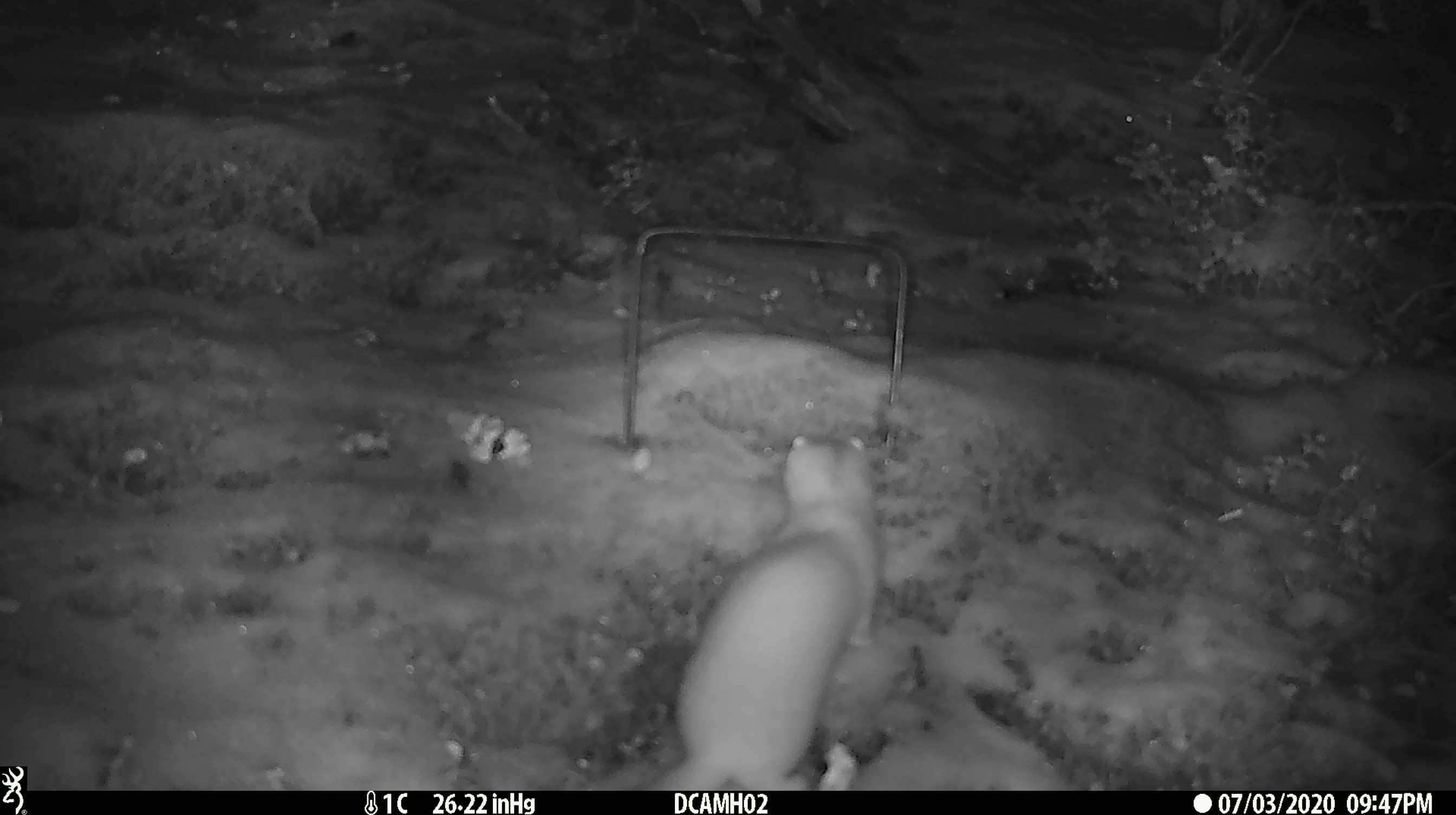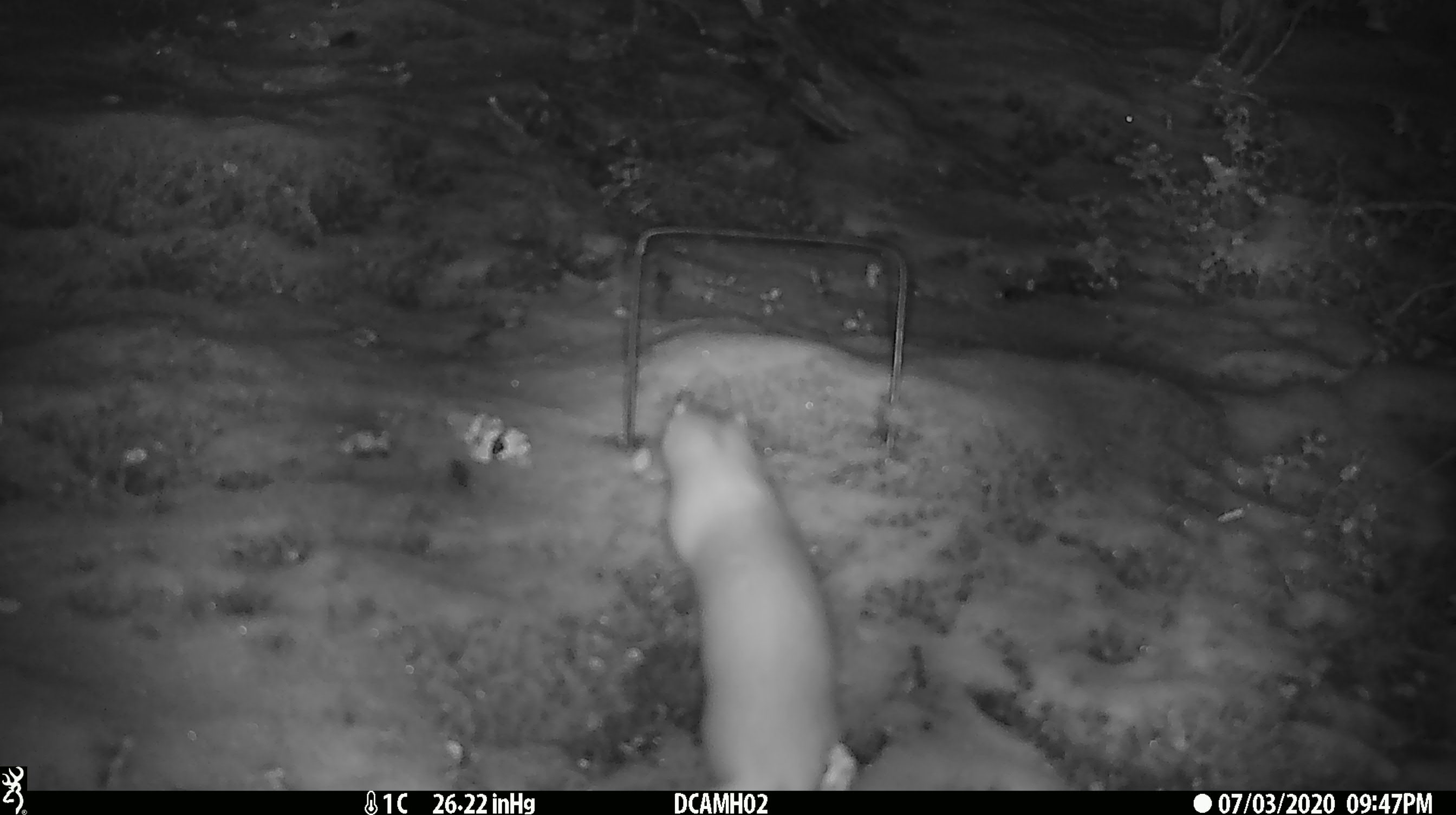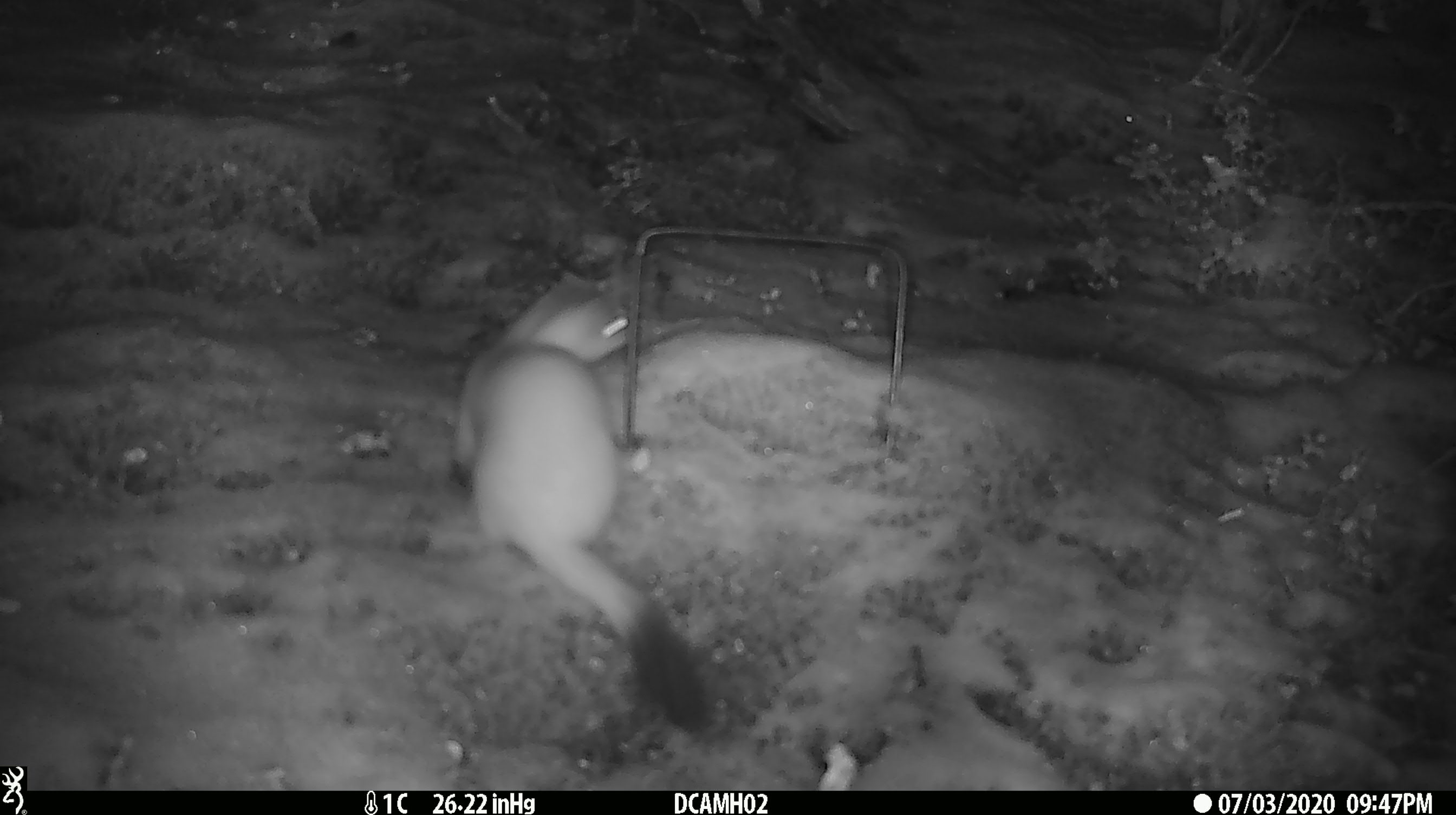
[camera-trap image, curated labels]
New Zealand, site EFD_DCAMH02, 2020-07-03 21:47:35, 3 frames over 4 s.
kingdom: Animalia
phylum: Chordata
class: Mammalia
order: Carnivora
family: Mustelidae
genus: Mustela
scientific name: Mustela erminea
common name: stoat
Stoat (Mustela erminea).